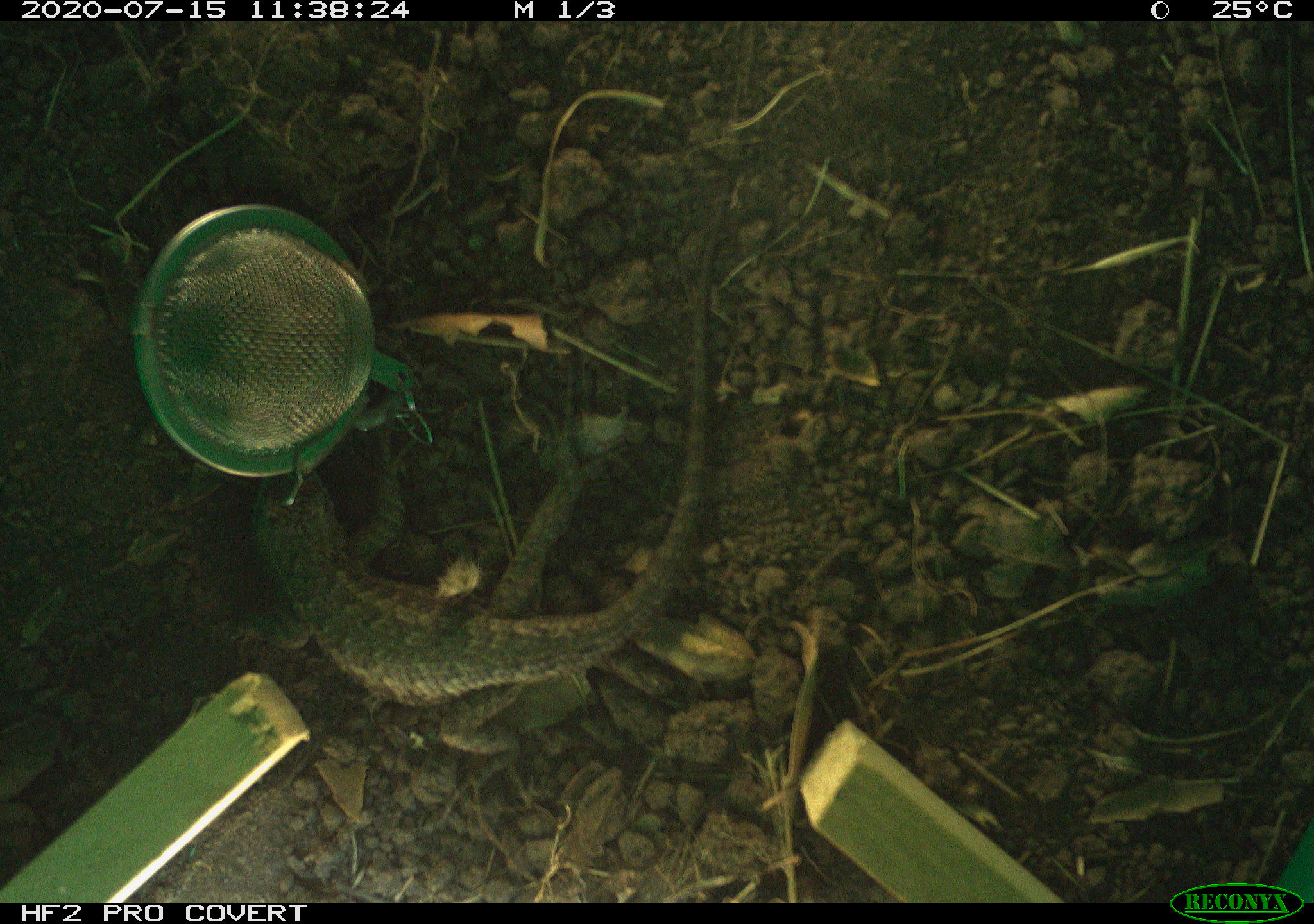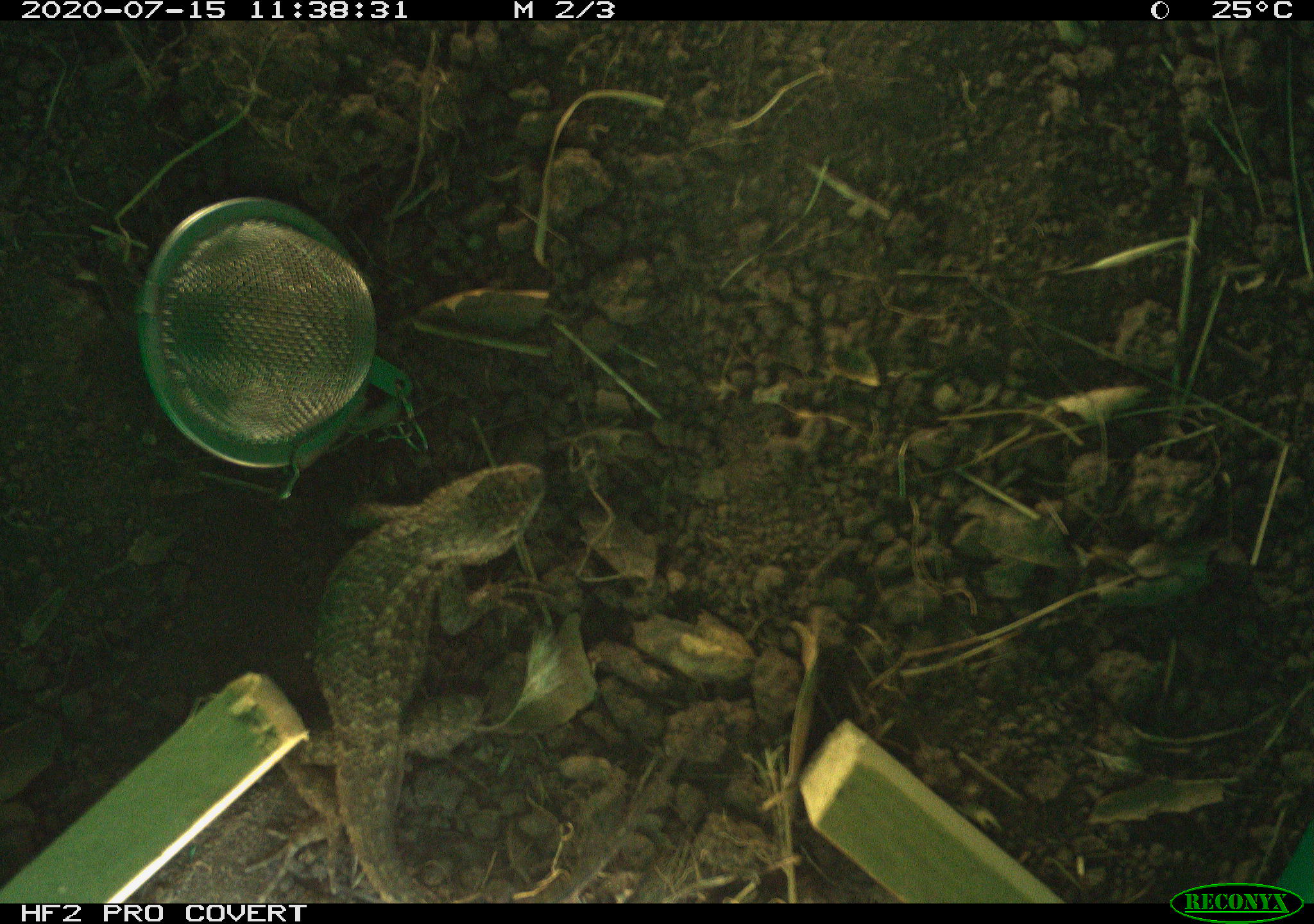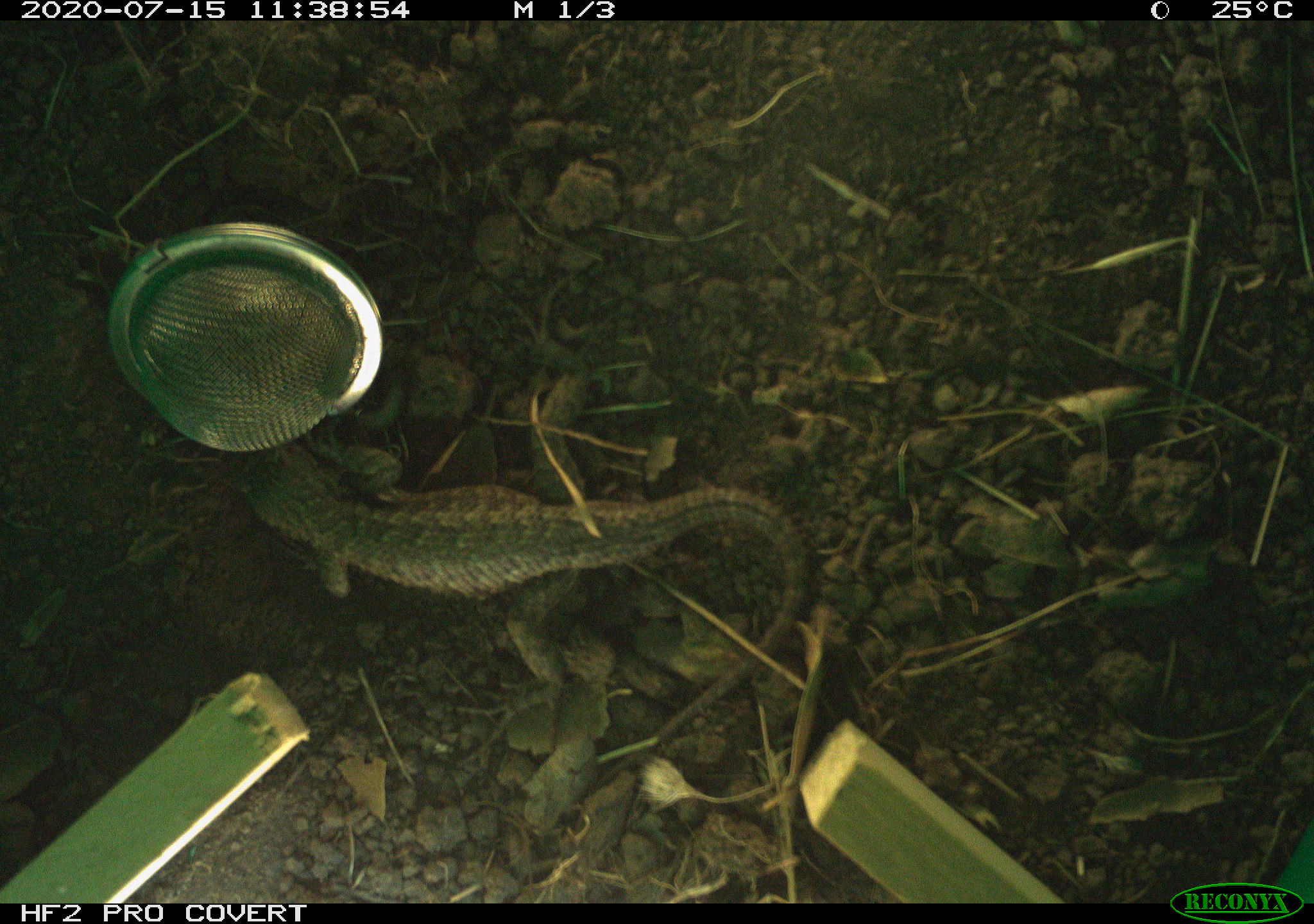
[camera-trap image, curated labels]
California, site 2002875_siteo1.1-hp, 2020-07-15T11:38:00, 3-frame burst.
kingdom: Animalia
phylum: Chordata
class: Reptilia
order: Squamata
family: Phrynosomatidae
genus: Sceloporus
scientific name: Sceloporus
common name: spiny lizards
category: sceloporus species